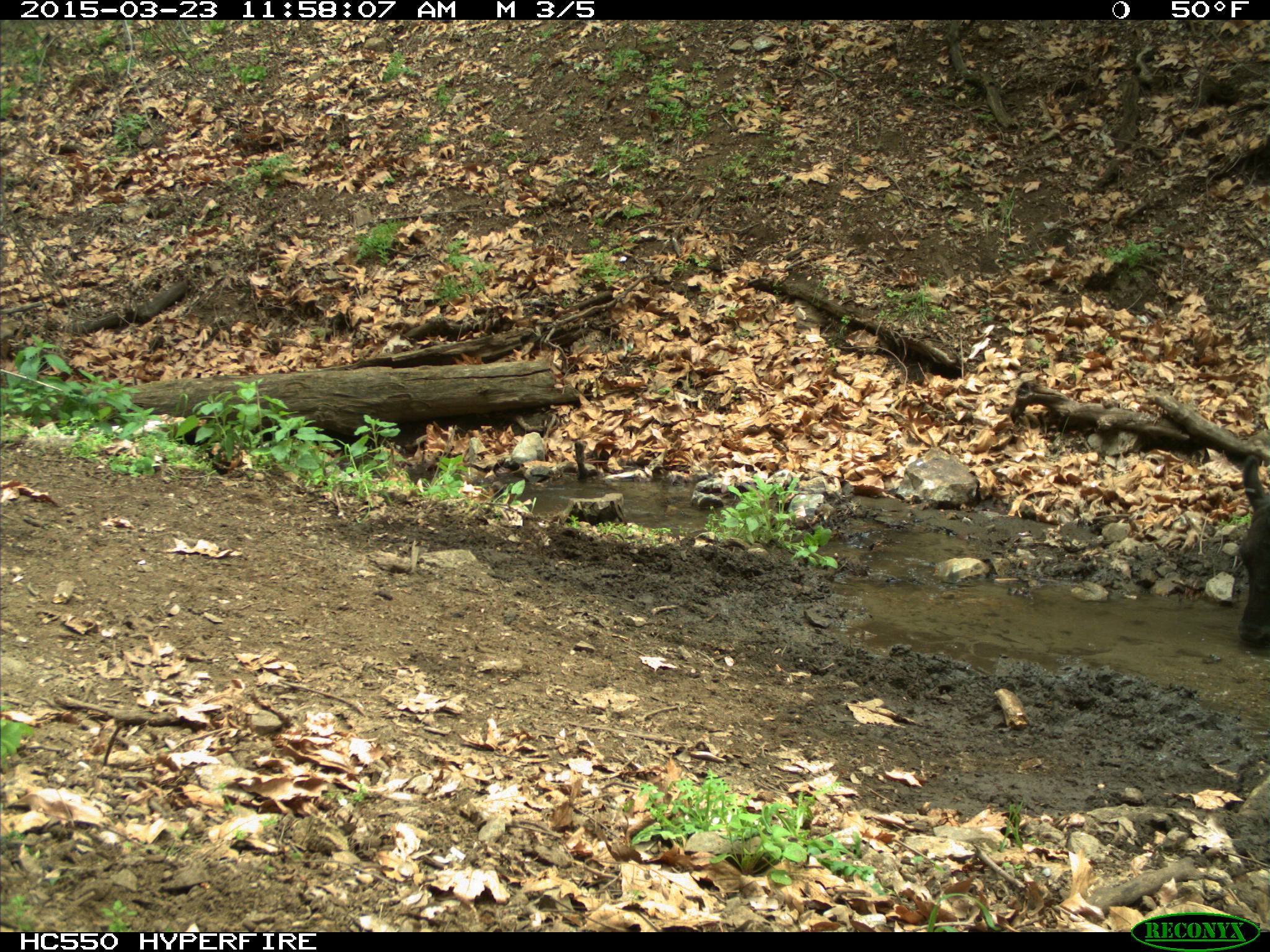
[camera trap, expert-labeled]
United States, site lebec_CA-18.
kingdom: Animalia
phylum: Chordata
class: Mammalia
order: Artiodactyla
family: Bovidae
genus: Bos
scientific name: Bos taurus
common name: domestic cow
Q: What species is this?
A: Bos taurus (domestic cow).